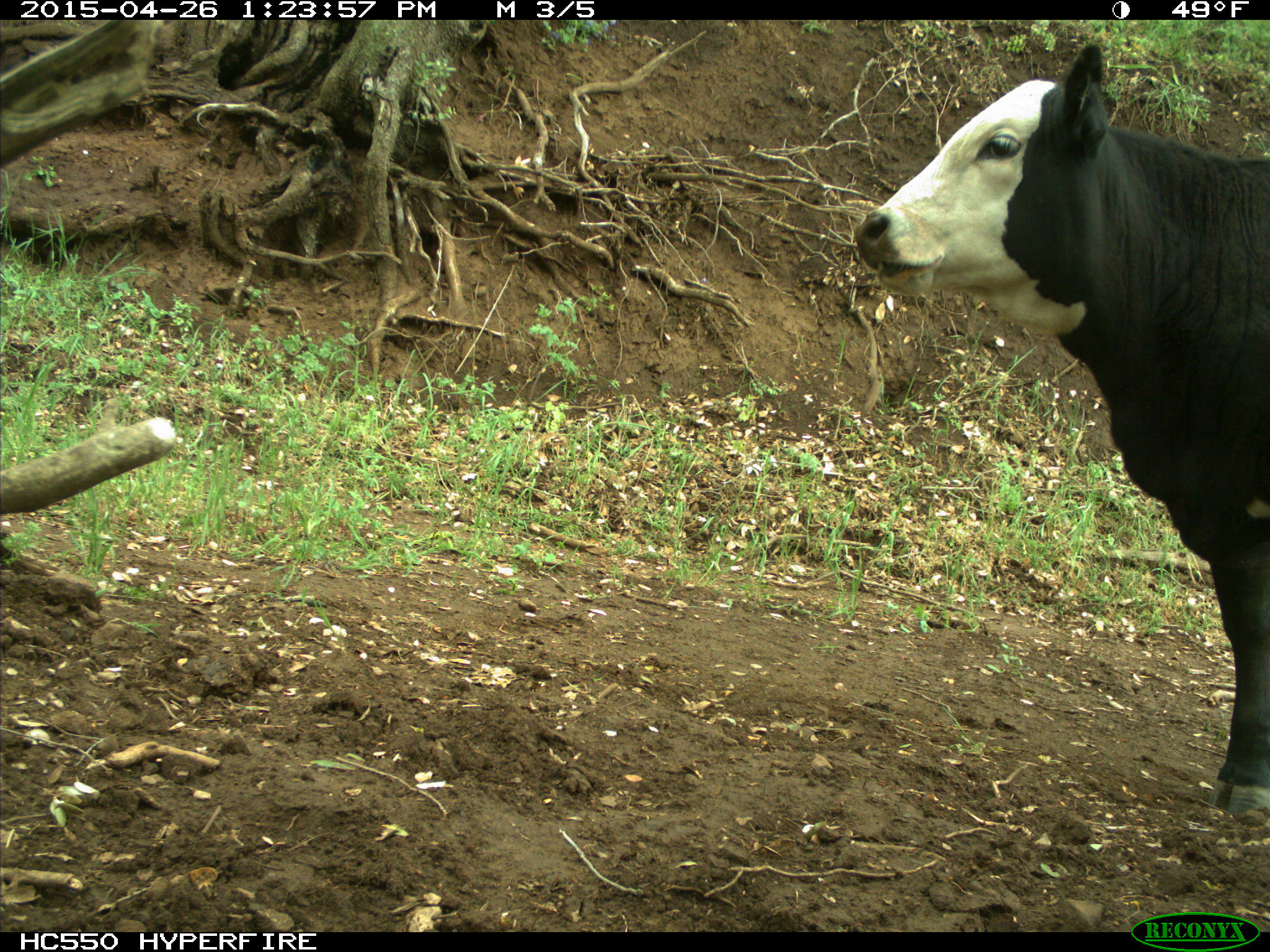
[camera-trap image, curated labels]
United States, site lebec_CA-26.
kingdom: Animalia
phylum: Chordata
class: Mammalia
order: Artiodactyla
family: Bovidae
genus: Bos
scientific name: Bos taurus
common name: domestic cow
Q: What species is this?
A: Bos taurus (domestic cow).